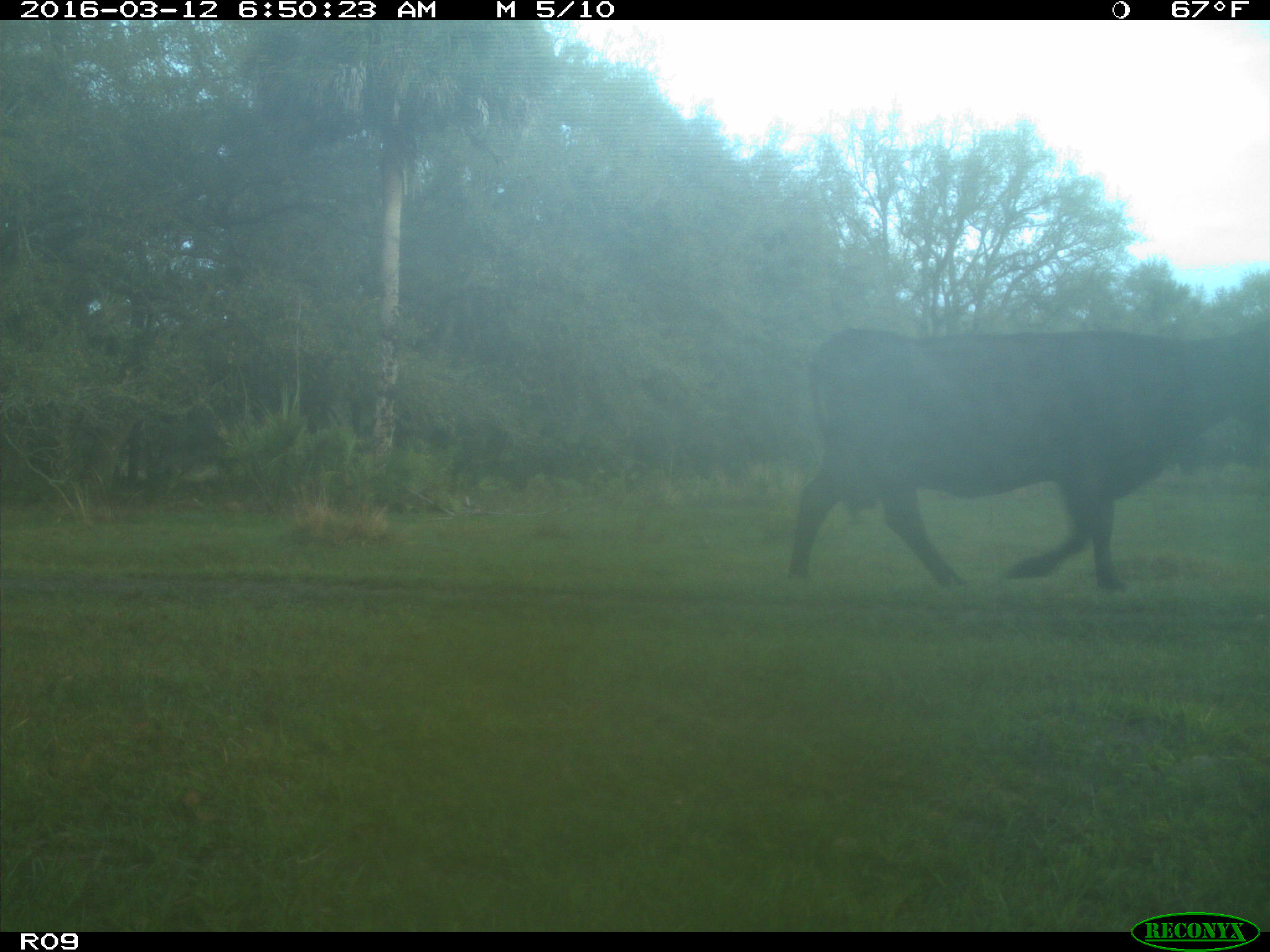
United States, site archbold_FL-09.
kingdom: Animalia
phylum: Chordata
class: Mammalia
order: Artiodactyla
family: Bovidae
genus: Bos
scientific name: Bos taurus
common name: domestic cow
Bos taurus (domestic cow).